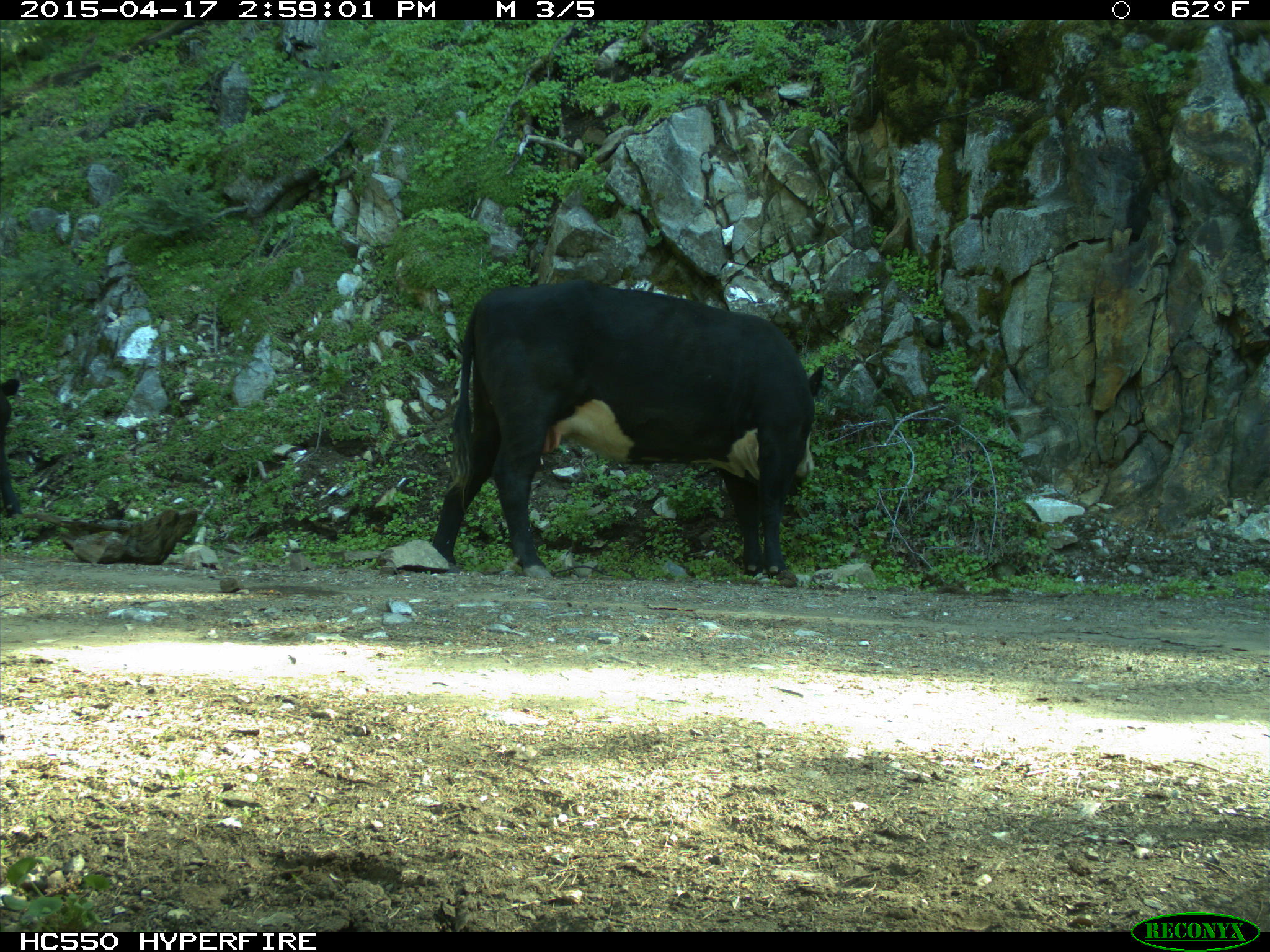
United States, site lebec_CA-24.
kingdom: Animalia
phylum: Chordata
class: Mammalia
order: Artiodactyla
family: Bovidae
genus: Bos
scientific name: Bos taurus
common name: domestic cow